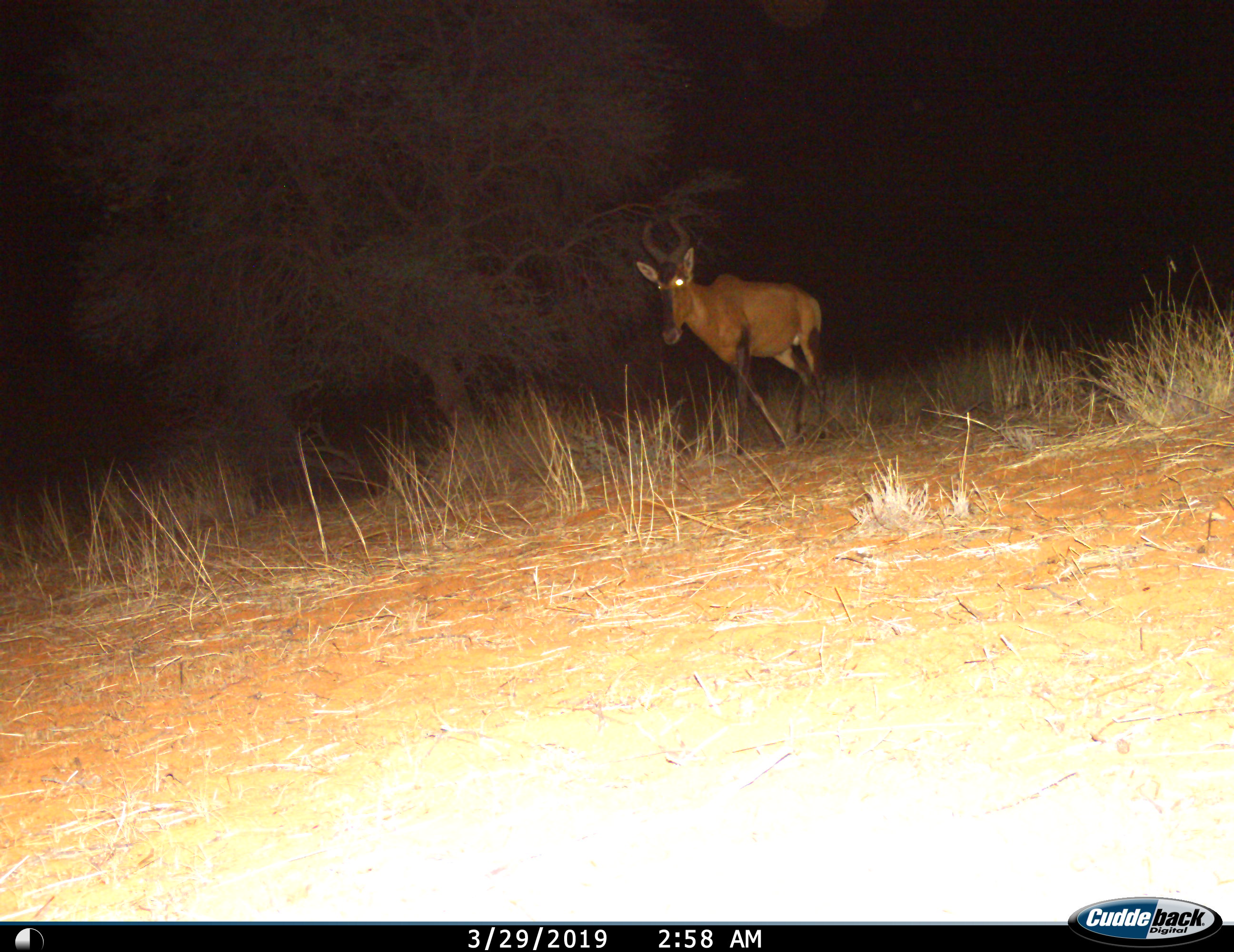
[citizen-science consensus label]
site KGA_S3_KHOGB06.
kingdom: Animalia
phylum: Chordata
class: Mammalia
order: Artiodactyla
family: Bovidae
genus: Alcelaphus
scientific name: Alcelaphus buselaphus caama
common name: red hartebeest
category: hartebeestred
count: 1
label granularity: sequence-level